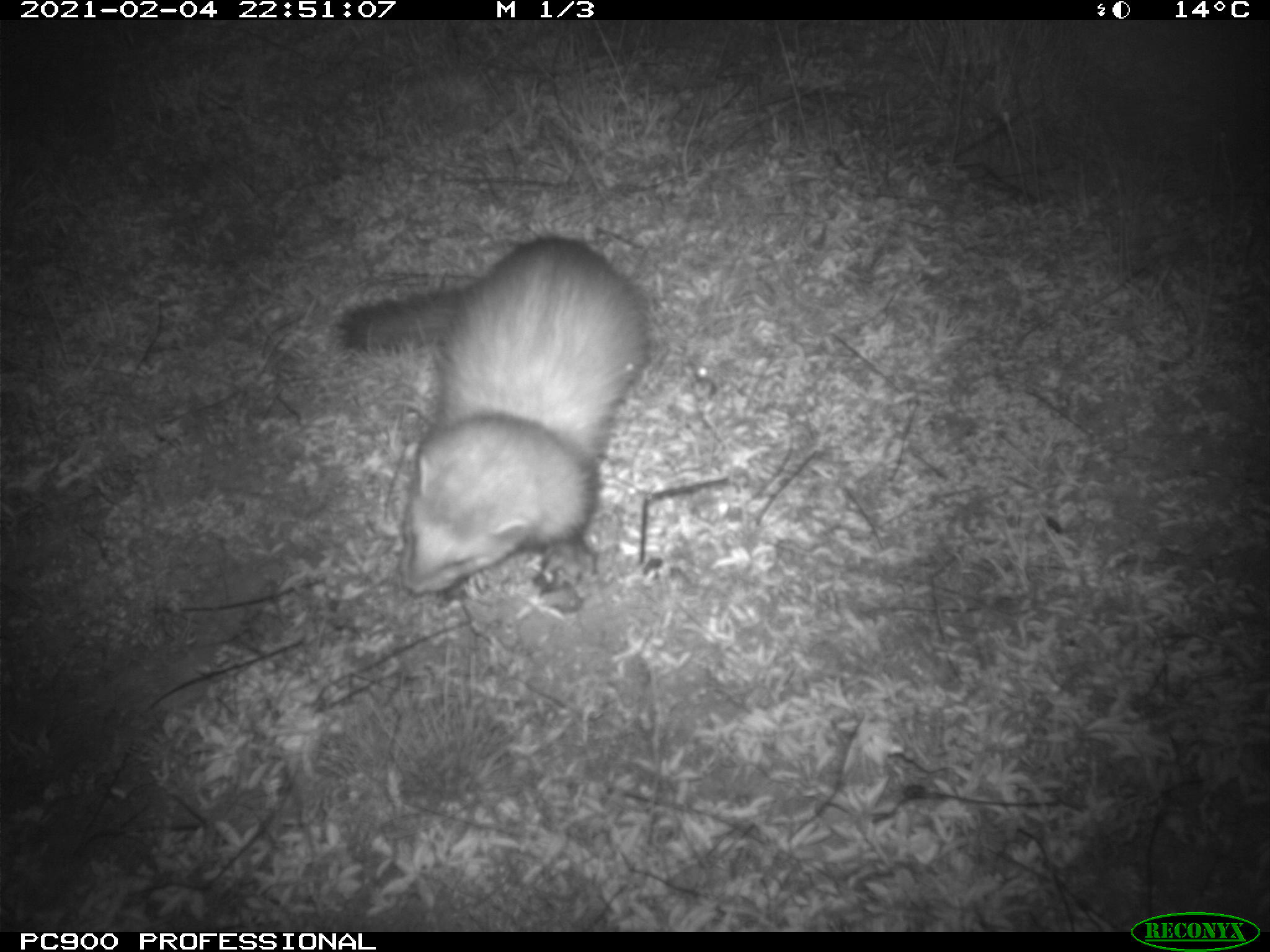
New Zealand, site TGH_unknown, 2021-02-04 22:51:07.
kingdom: Animalia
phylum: Chordata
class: Mammalia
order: Carnivora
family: Mustelidae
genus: Mustela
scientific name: Mustela furo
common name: ferret